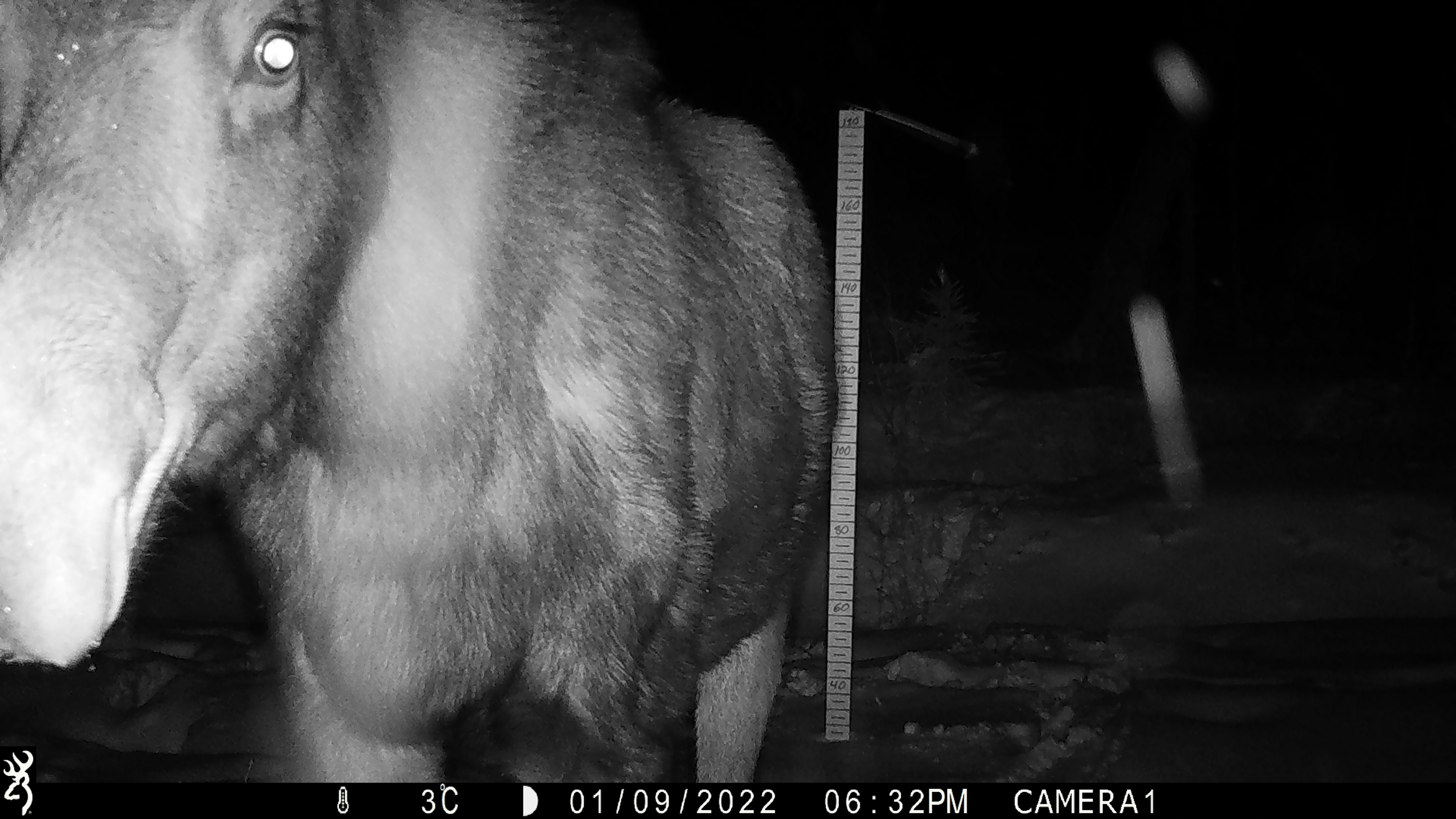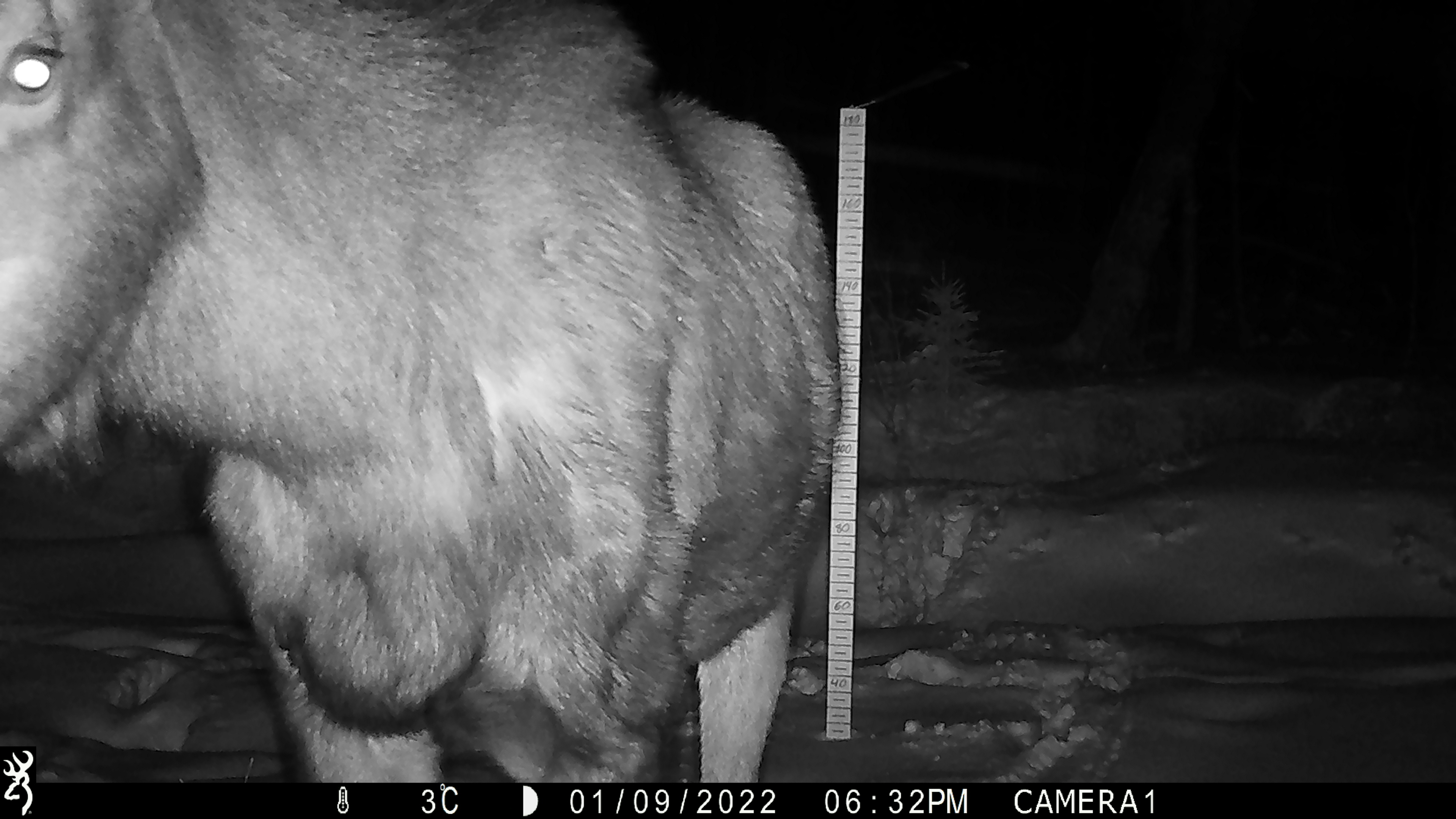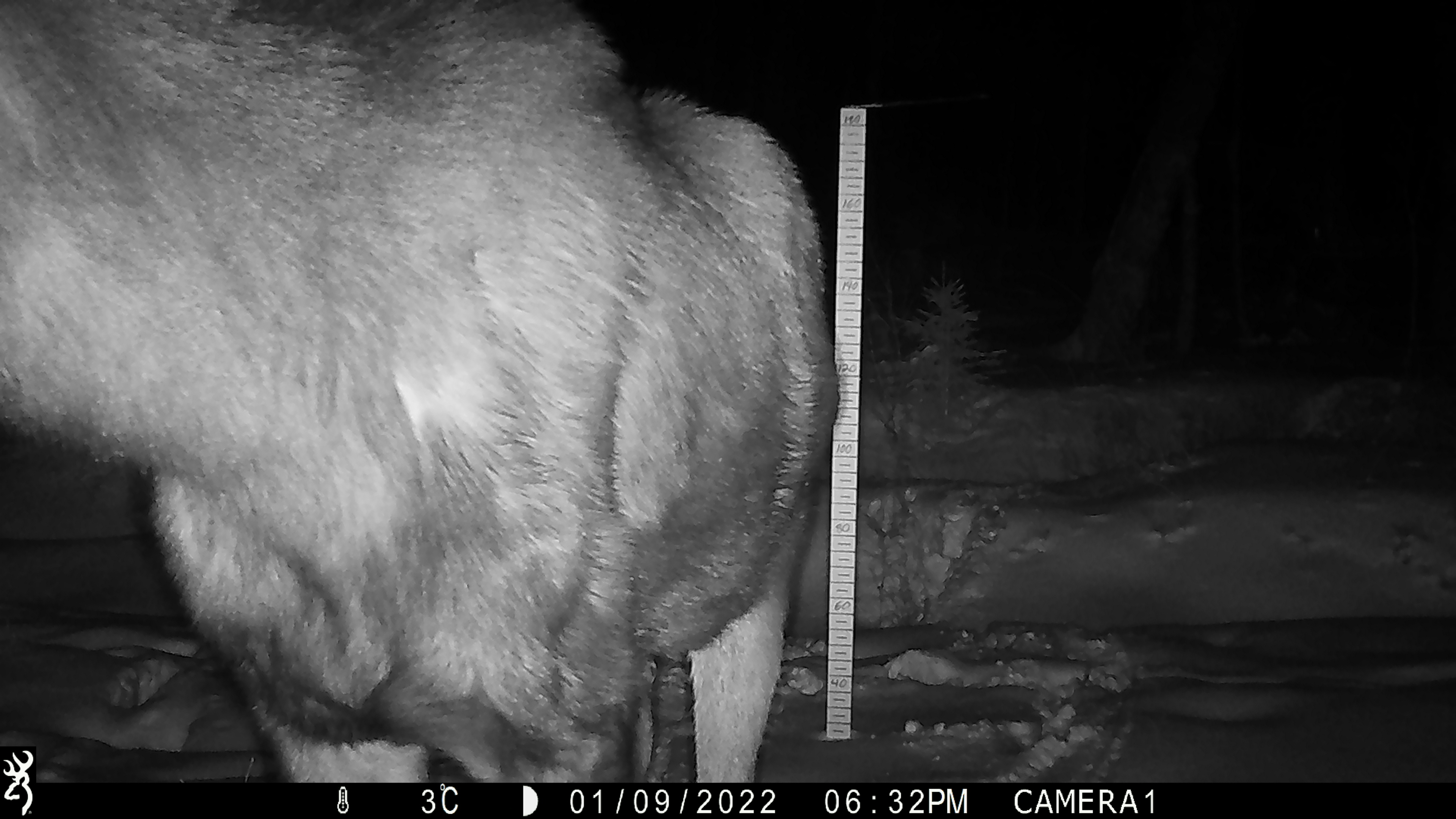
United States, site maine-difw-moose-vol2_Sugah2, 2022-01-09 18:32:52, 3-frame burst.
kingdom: Animalia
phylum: Chordata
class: Mammalia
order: Artiodactyla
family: Cervidae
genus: Alces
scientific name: Alces alces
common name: moose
Moose (Alces alces).